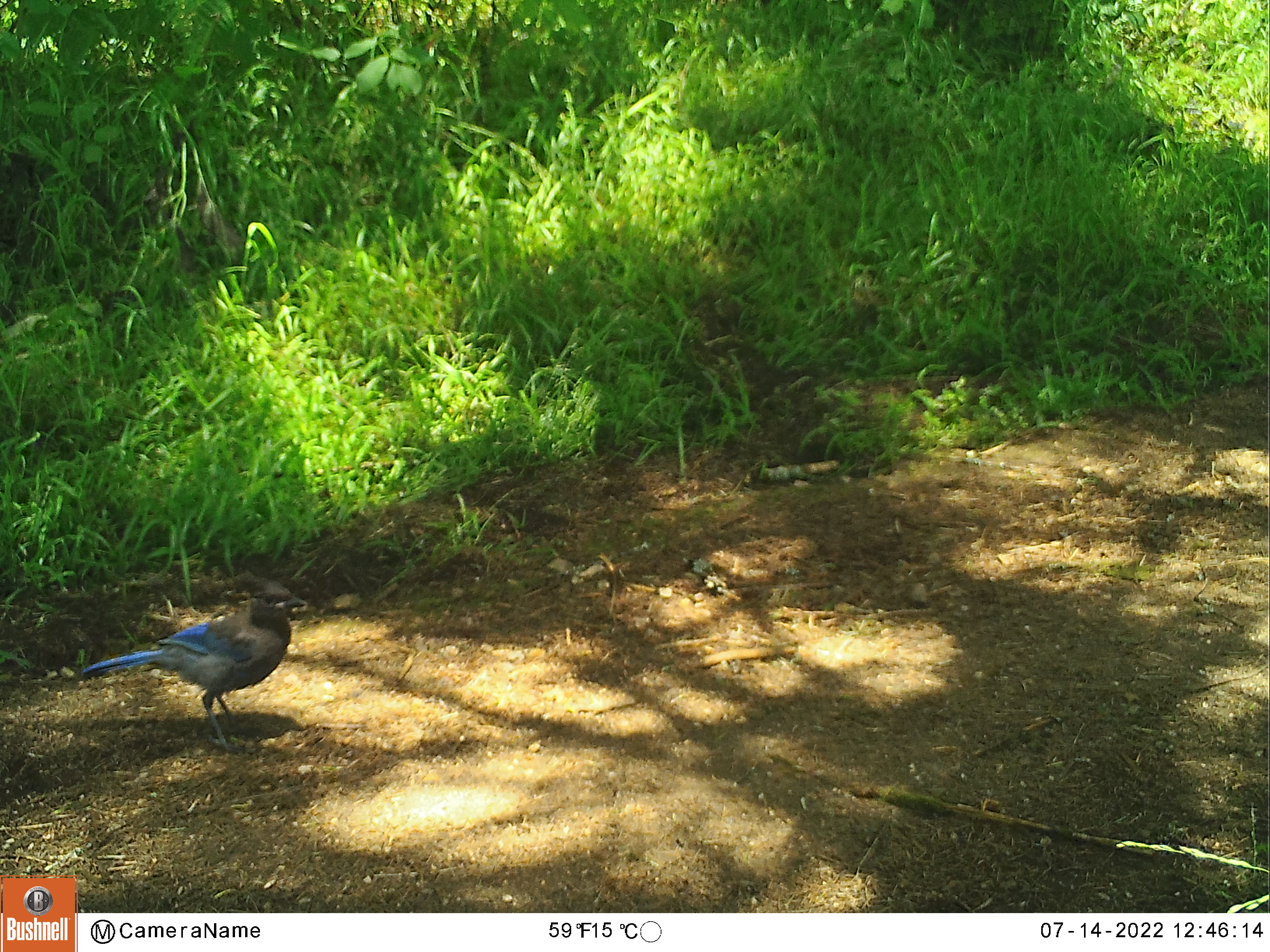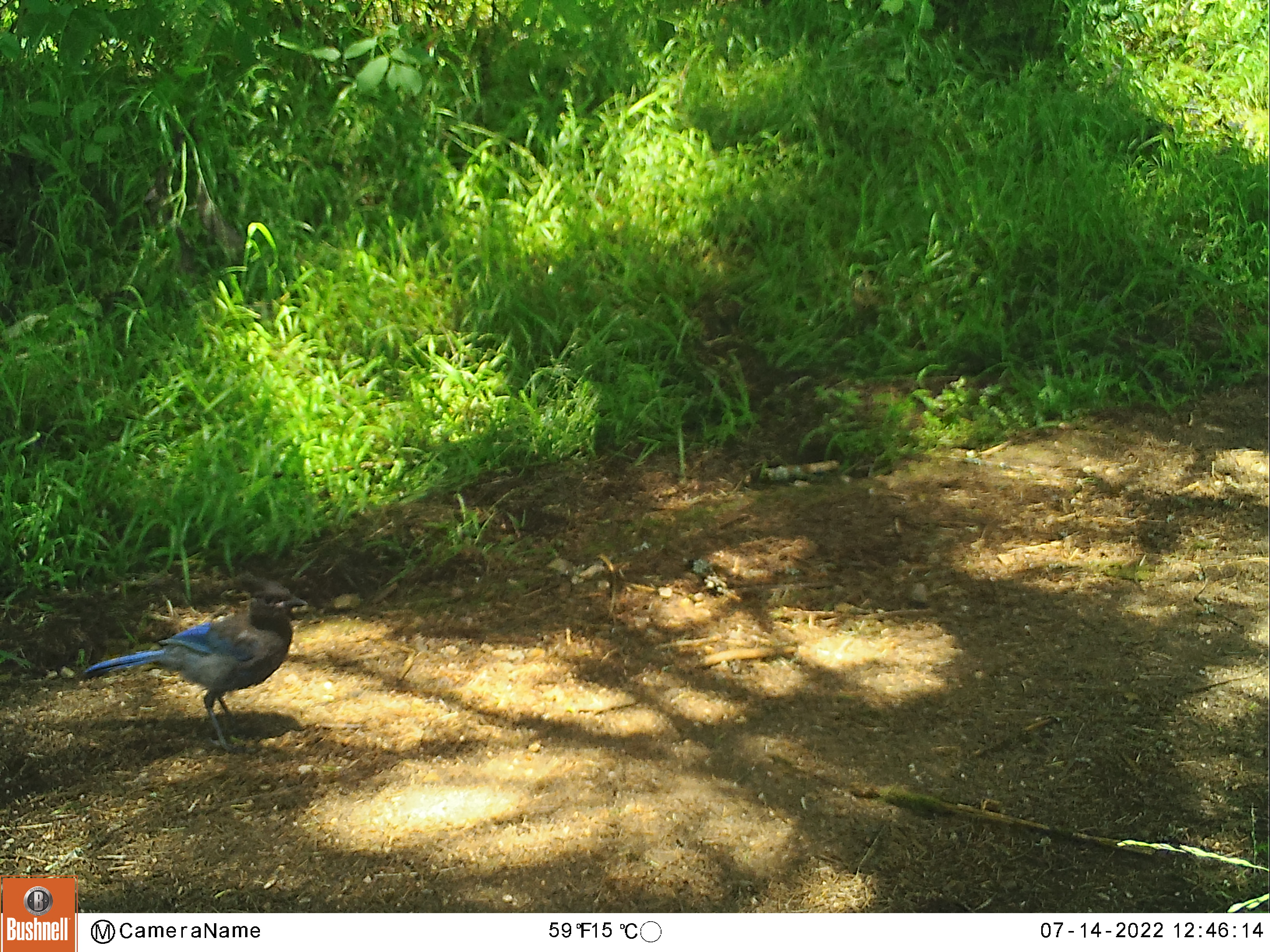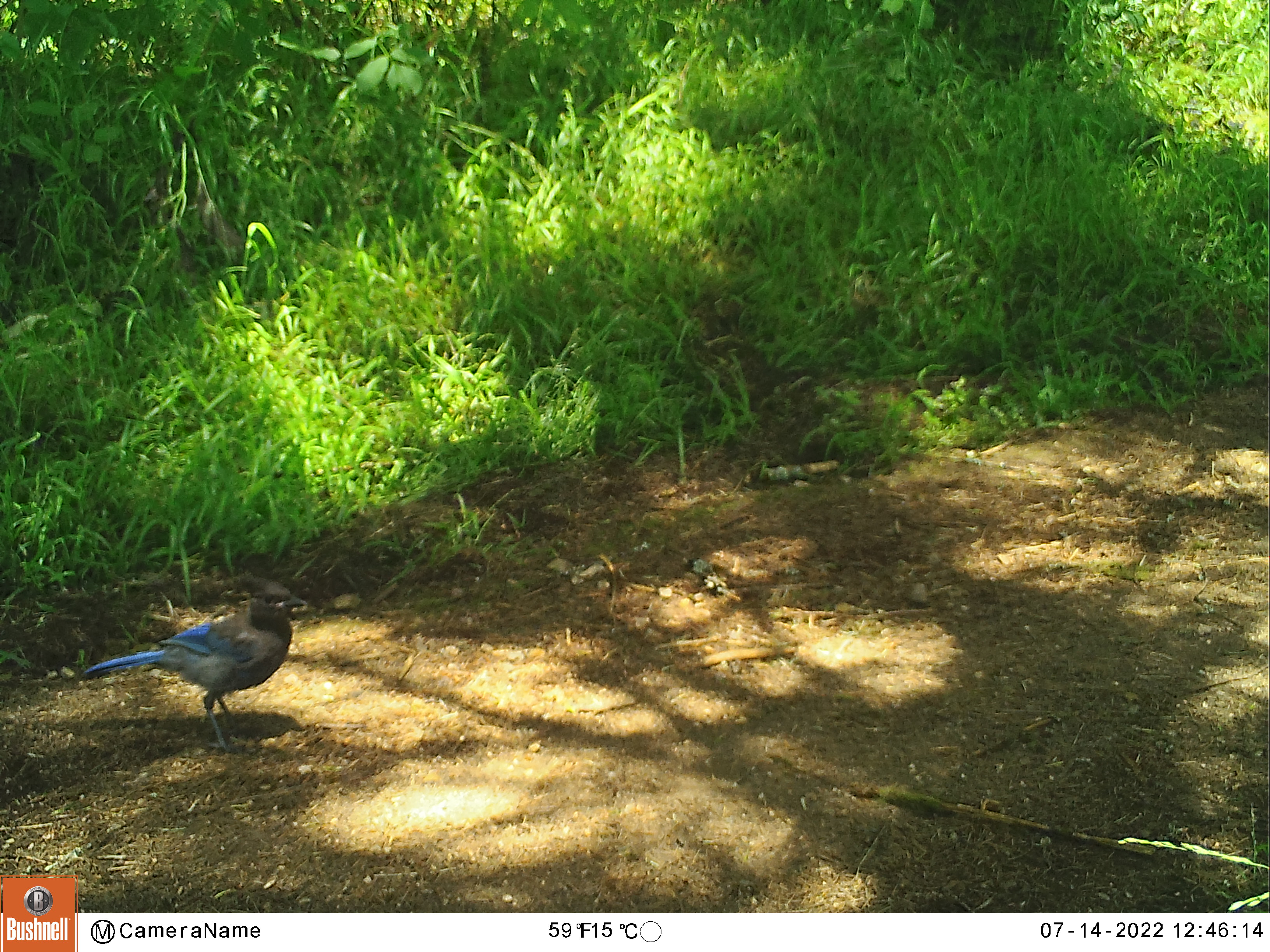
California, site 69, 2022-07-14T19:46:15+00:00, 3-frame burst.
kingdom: Animalia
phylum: Chordata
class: Aves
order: Passeriformes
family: Corvidae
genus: Cyanocitta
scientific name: Cyanocitta stelleri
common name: steller's jay